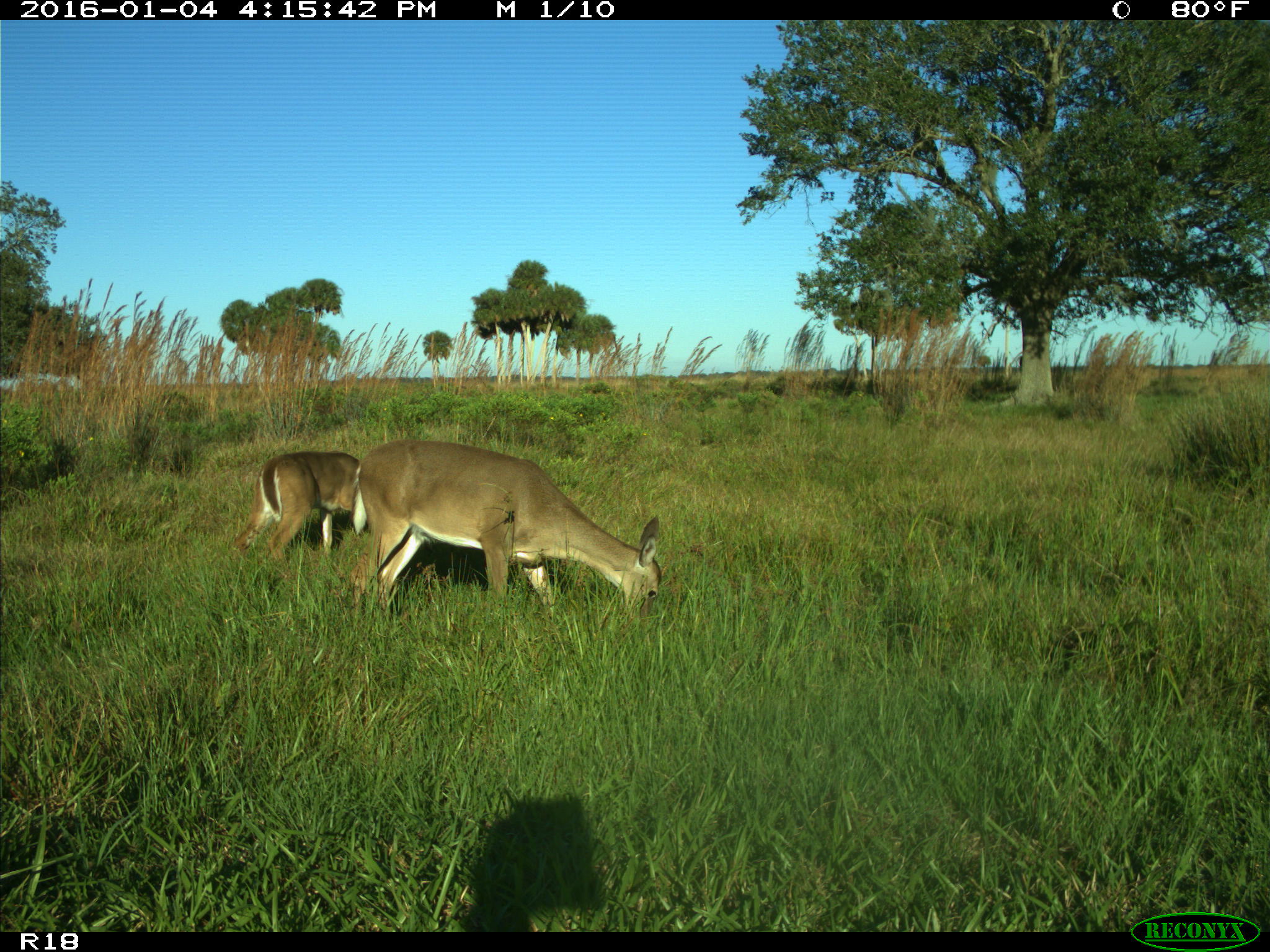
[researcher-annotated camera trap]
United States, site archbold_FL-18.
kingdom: Animalia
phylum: Chordata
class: Mammalia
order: Artiodactyla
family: Cervidae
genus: Odocoileus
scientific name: Odocoileus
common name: deer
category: unidentified deer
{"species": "unidentified deer (deer) (Odocoileus)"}